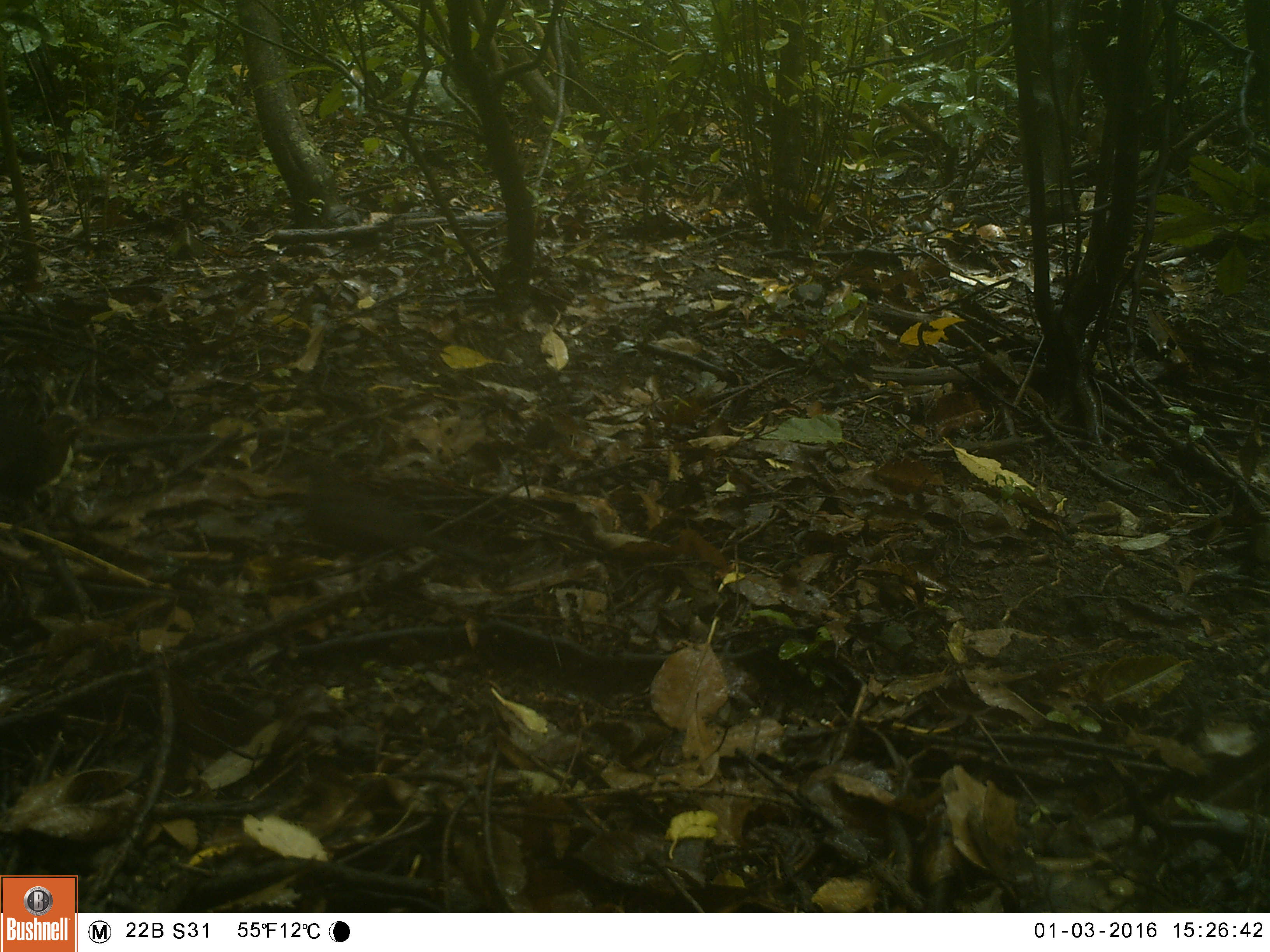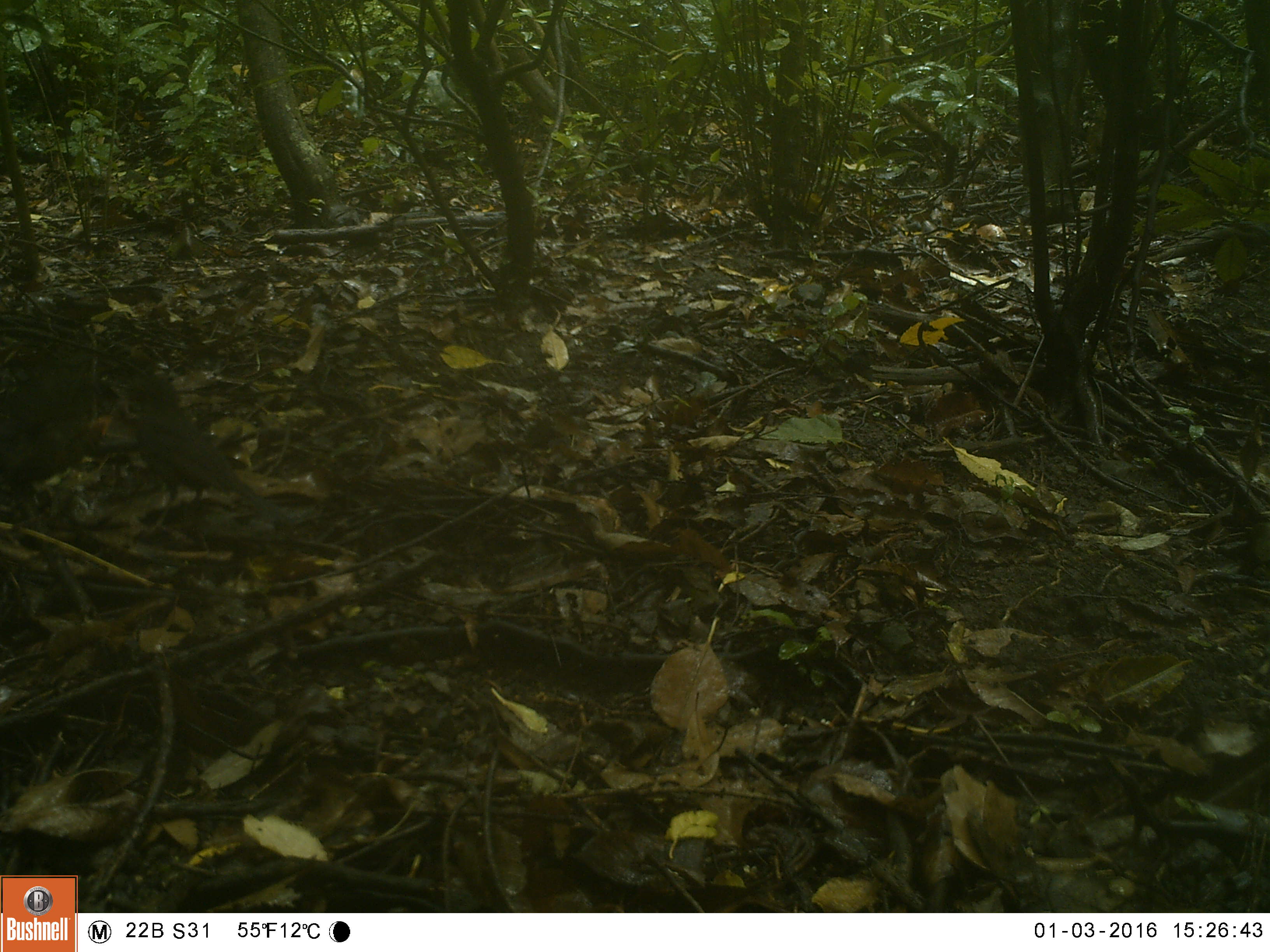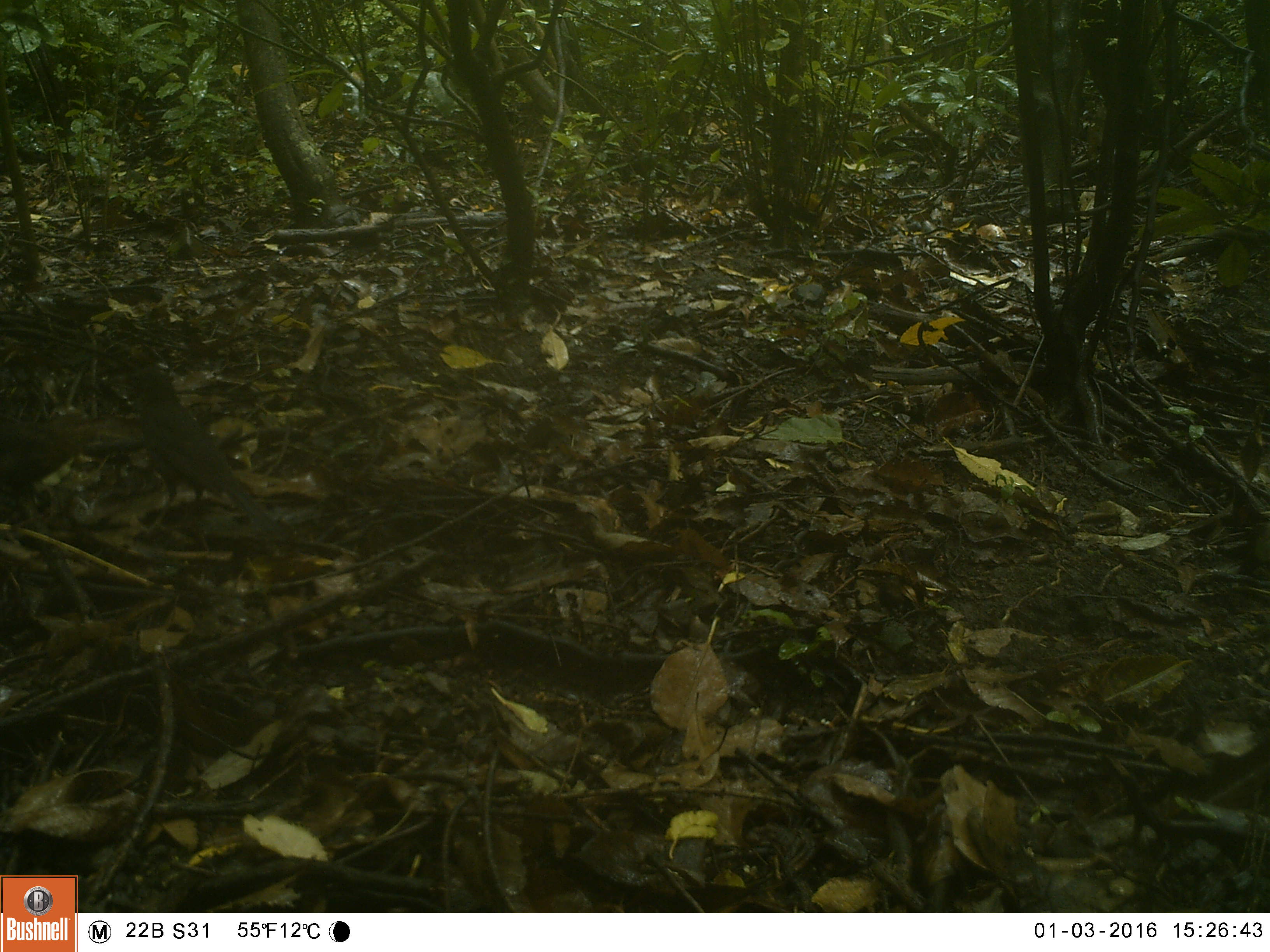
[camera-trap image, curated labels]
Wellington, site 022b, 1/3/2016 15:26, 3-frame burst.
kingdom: Animalia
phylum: Chordata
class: Aves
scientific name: Aves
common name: bird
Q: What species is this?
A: Bird (Aves).